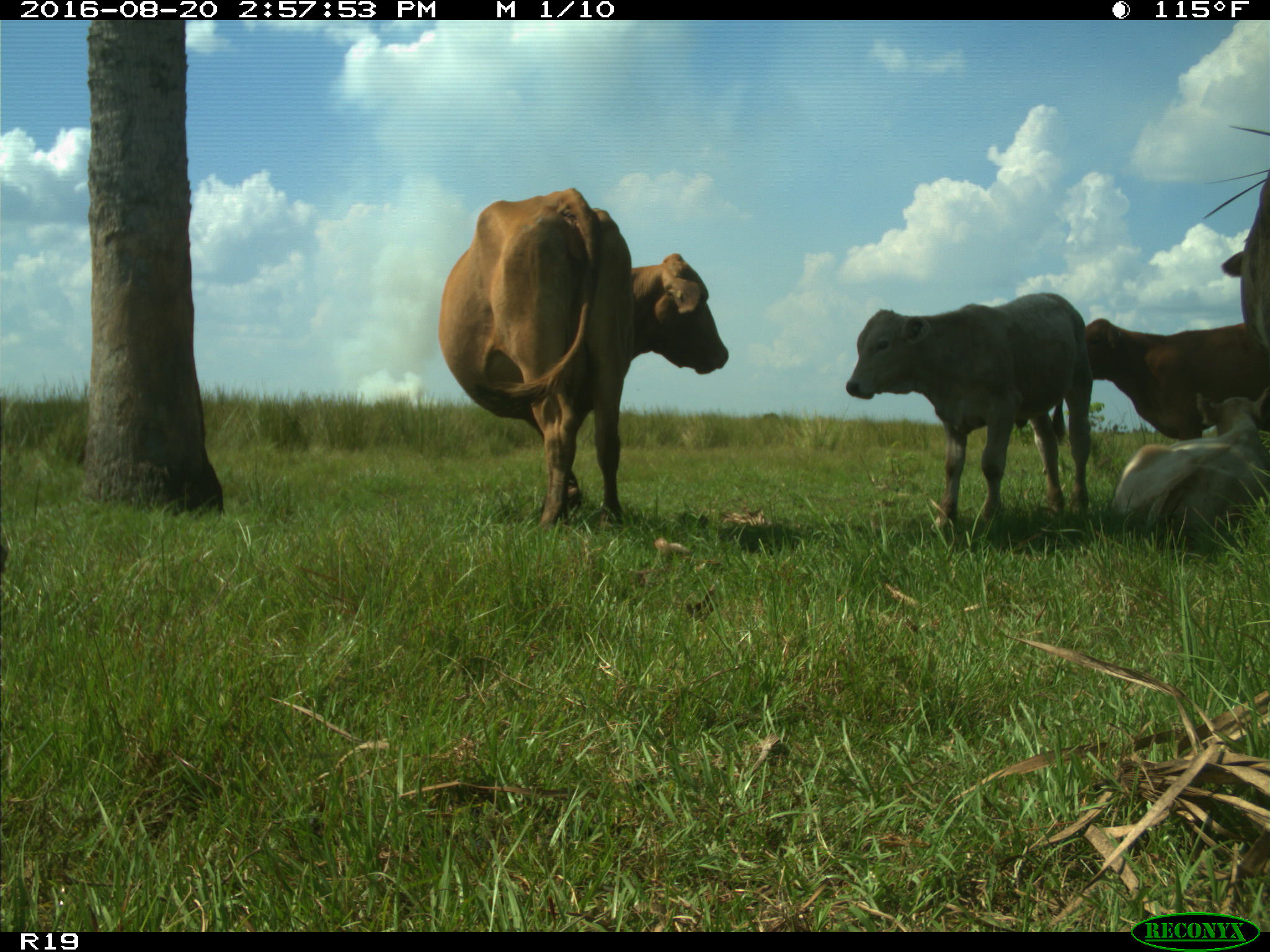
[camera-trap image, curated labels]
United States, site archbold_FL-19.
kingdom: Animalia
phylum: Chordata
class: Mammalia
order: Artiodactyla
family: Bovidae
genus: Bos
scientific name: Bos taurus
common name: domestic cow